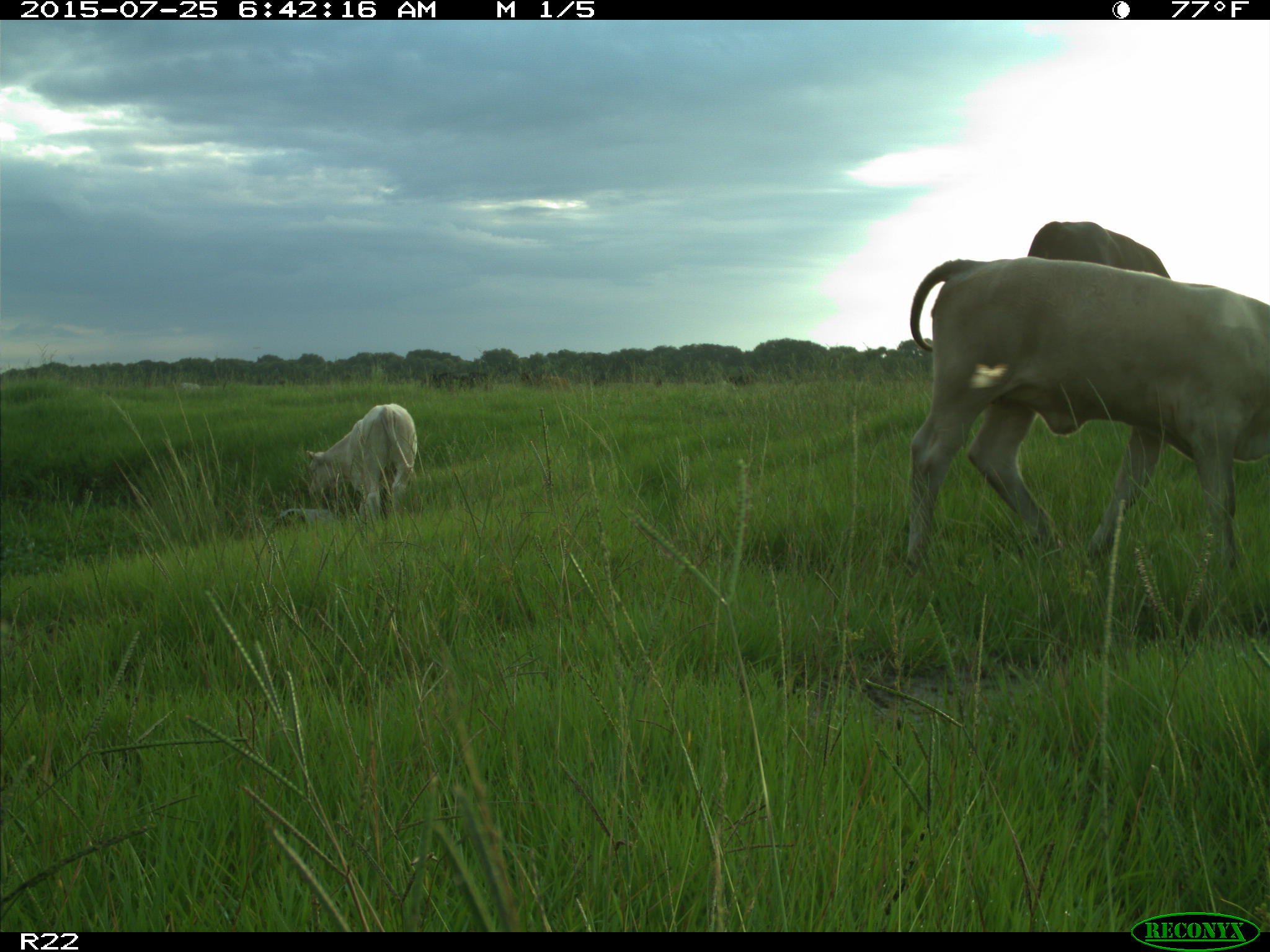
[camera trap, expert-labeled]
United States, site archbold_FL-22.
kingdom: Animalia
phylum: Chordata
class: Mammalia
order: Artiodactyla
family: Bovidae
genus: Bos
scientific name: Bos taurus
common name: domestic cow